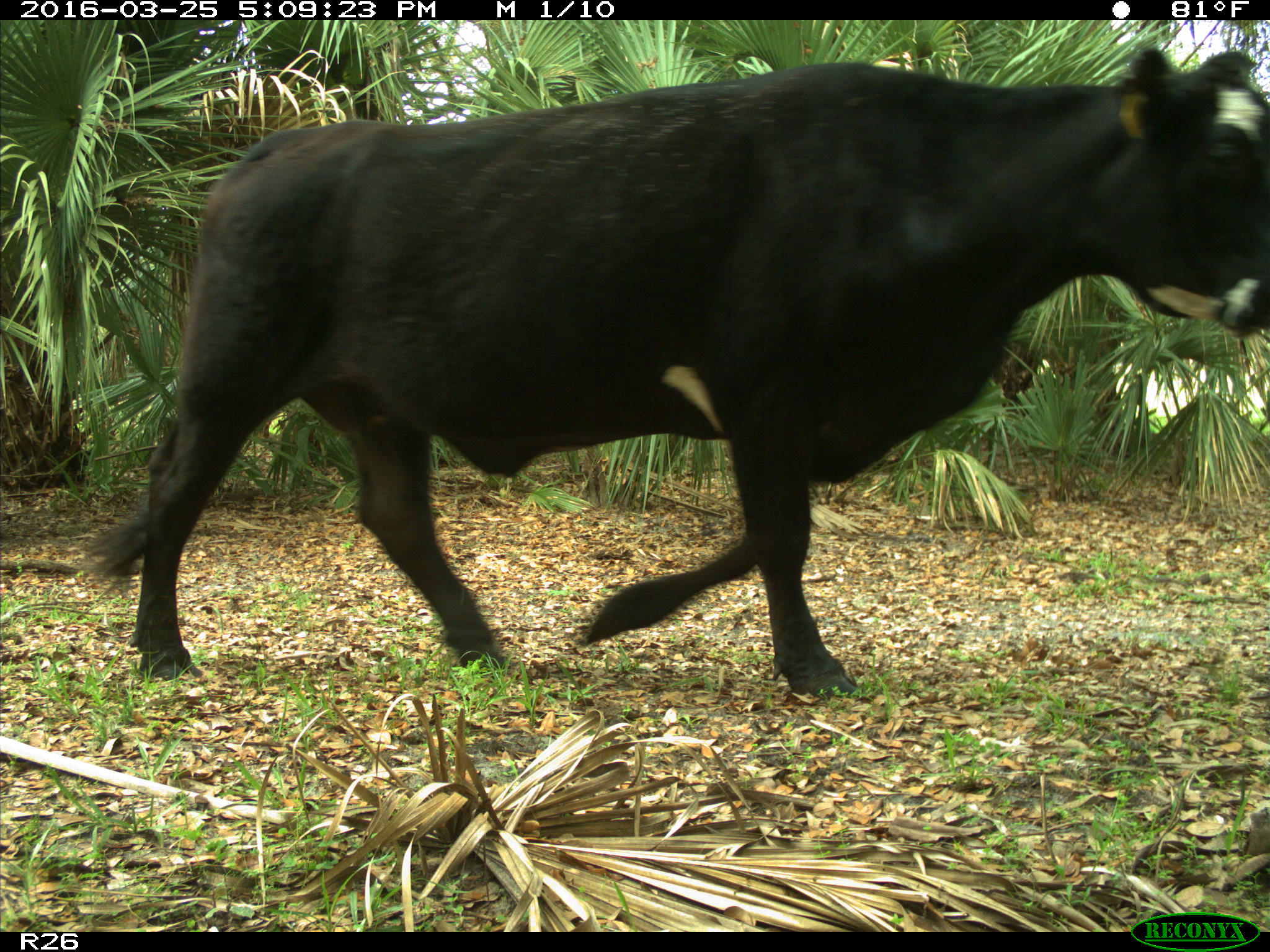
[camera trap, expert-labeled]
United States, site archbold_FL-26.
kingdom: Animalia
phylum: Chordata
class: Mammalia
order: Artiodactyla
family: Bovidae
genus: Bos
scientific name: Bos taurus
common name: domestic cow